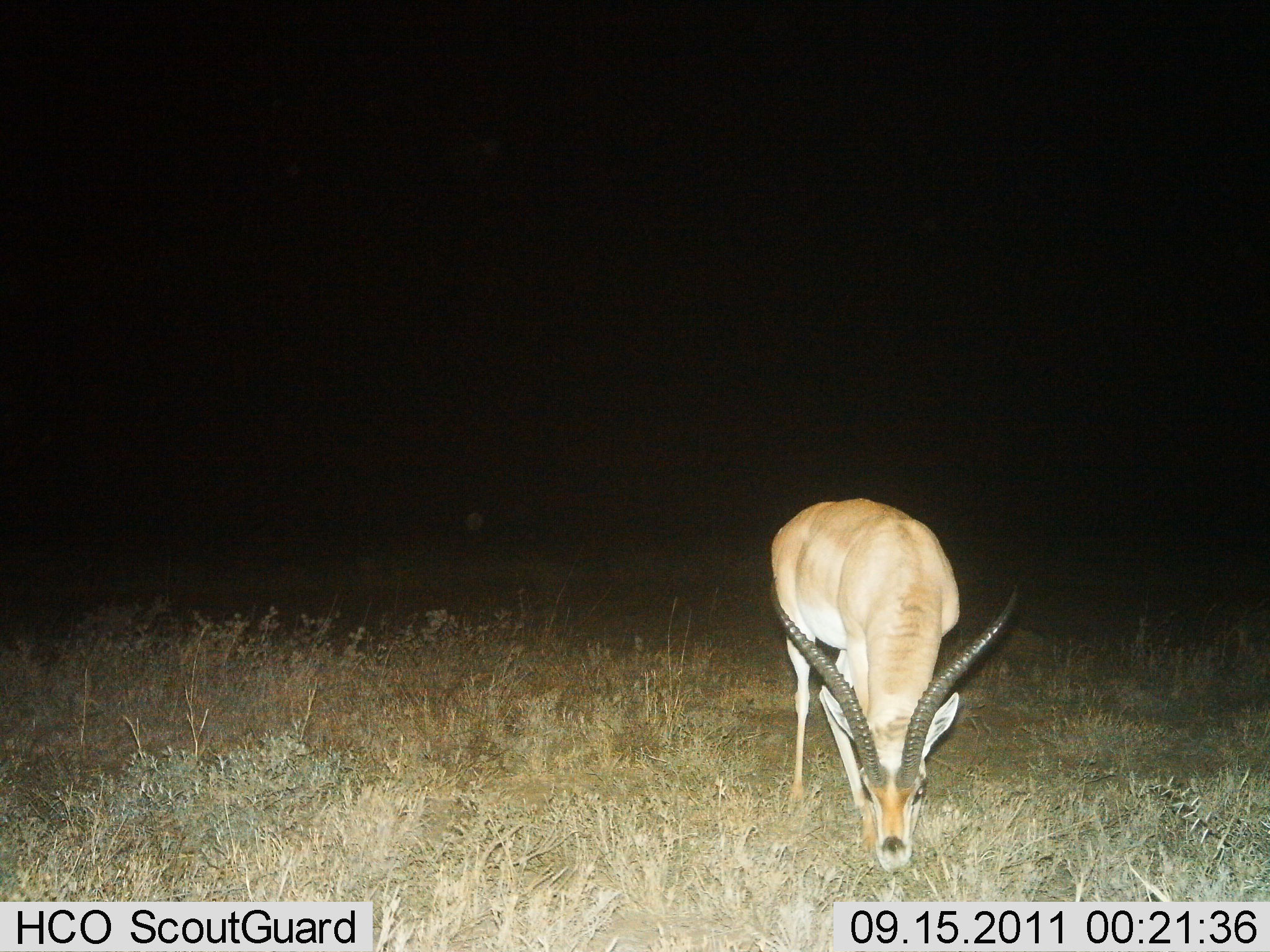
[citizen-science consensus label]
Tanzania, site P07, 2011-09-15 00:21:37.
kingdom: Animalia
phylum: Chordata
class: Mammalia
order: Artiodactyla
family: Bovidae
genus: Nanger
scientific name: Nanger granti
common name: grant's gazelle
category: gazellegrants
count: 1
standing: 8%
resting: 0%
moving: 0%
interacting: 0%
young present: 0%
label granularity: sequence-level